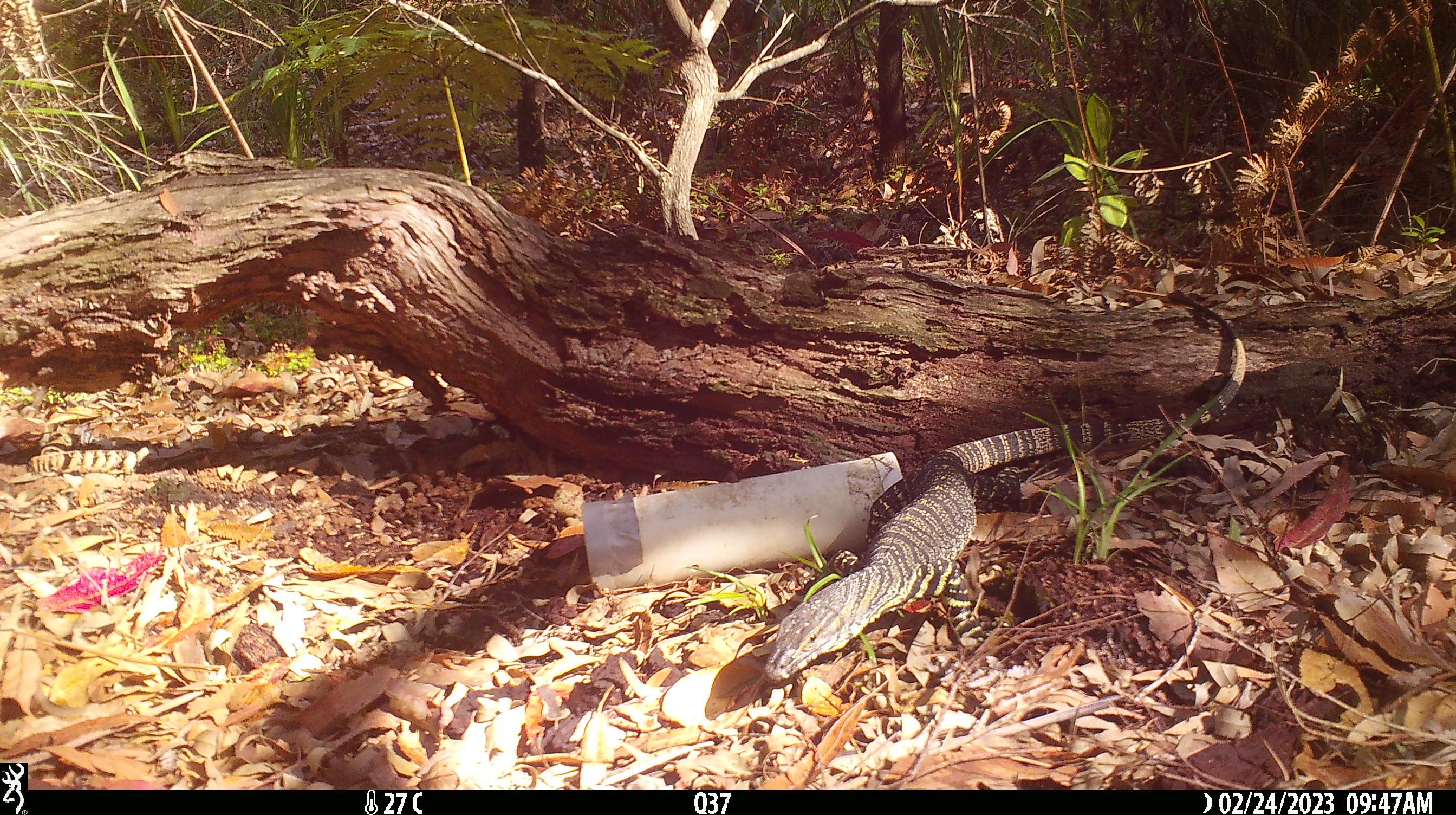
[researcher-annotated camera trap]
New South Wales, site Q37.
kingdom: Animalia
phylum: Chordata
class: Reptilia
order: Squamata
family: Varanidae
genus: Varanus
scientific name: Varanus varius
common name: lace monitor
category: goanna